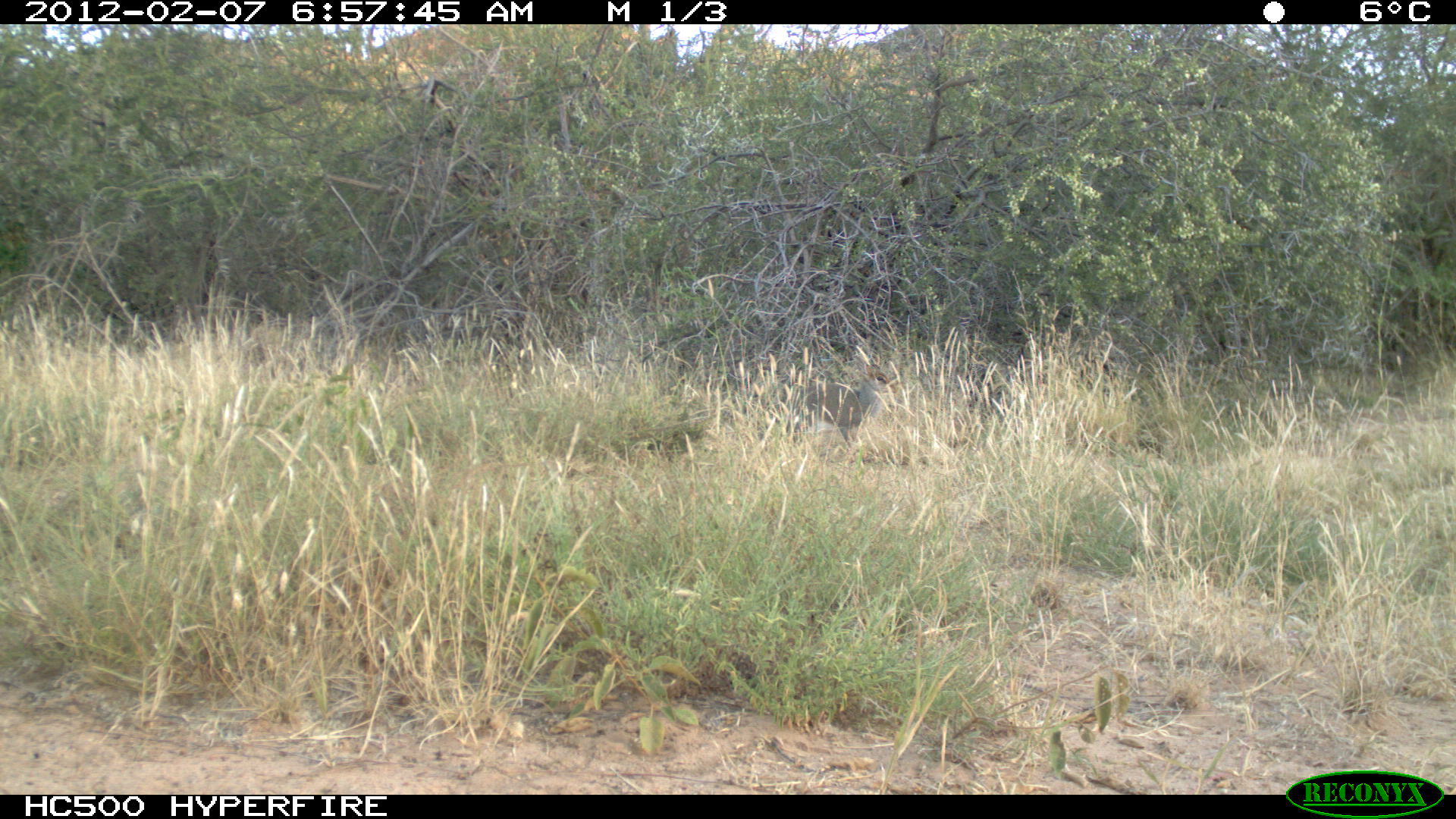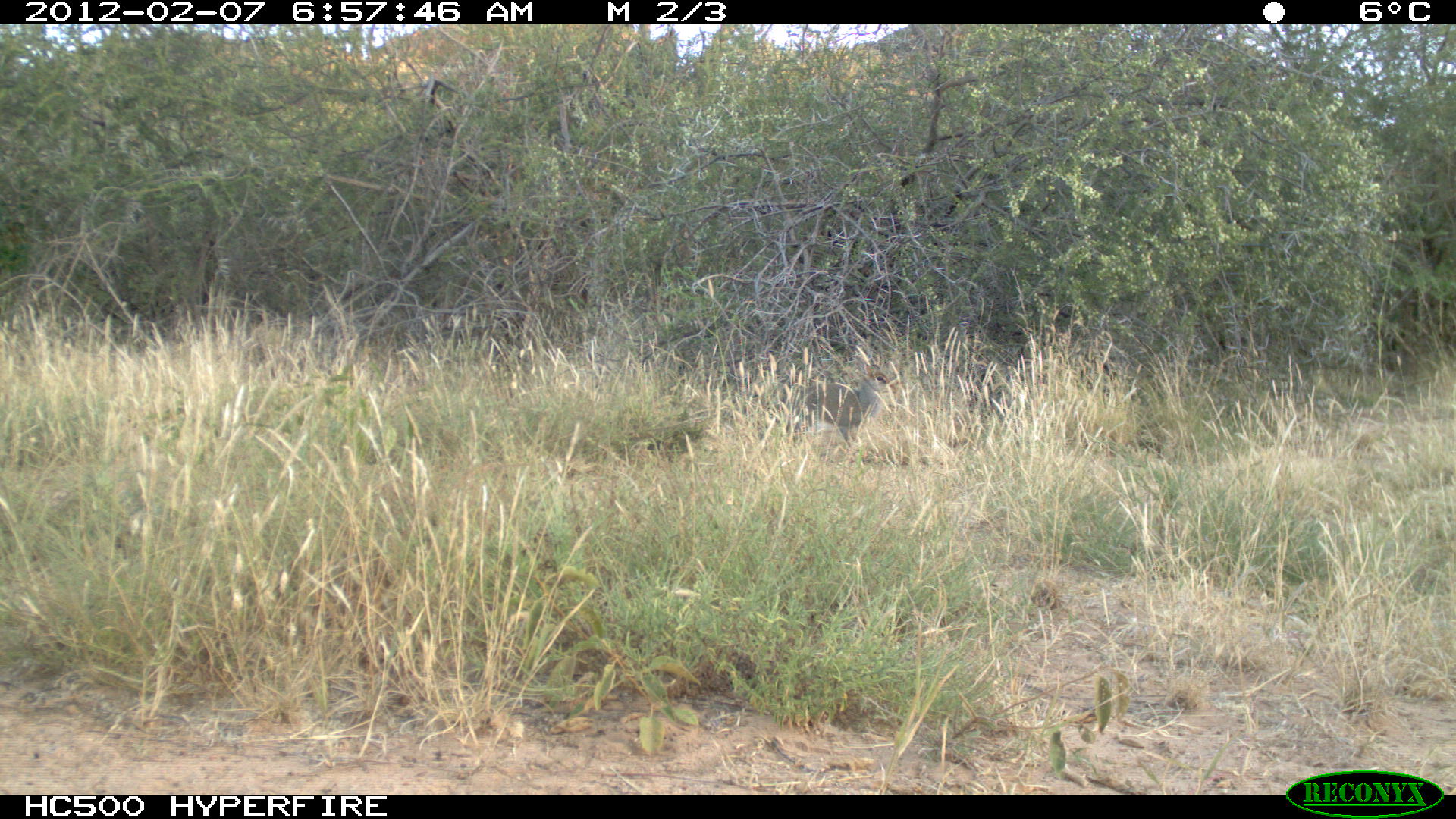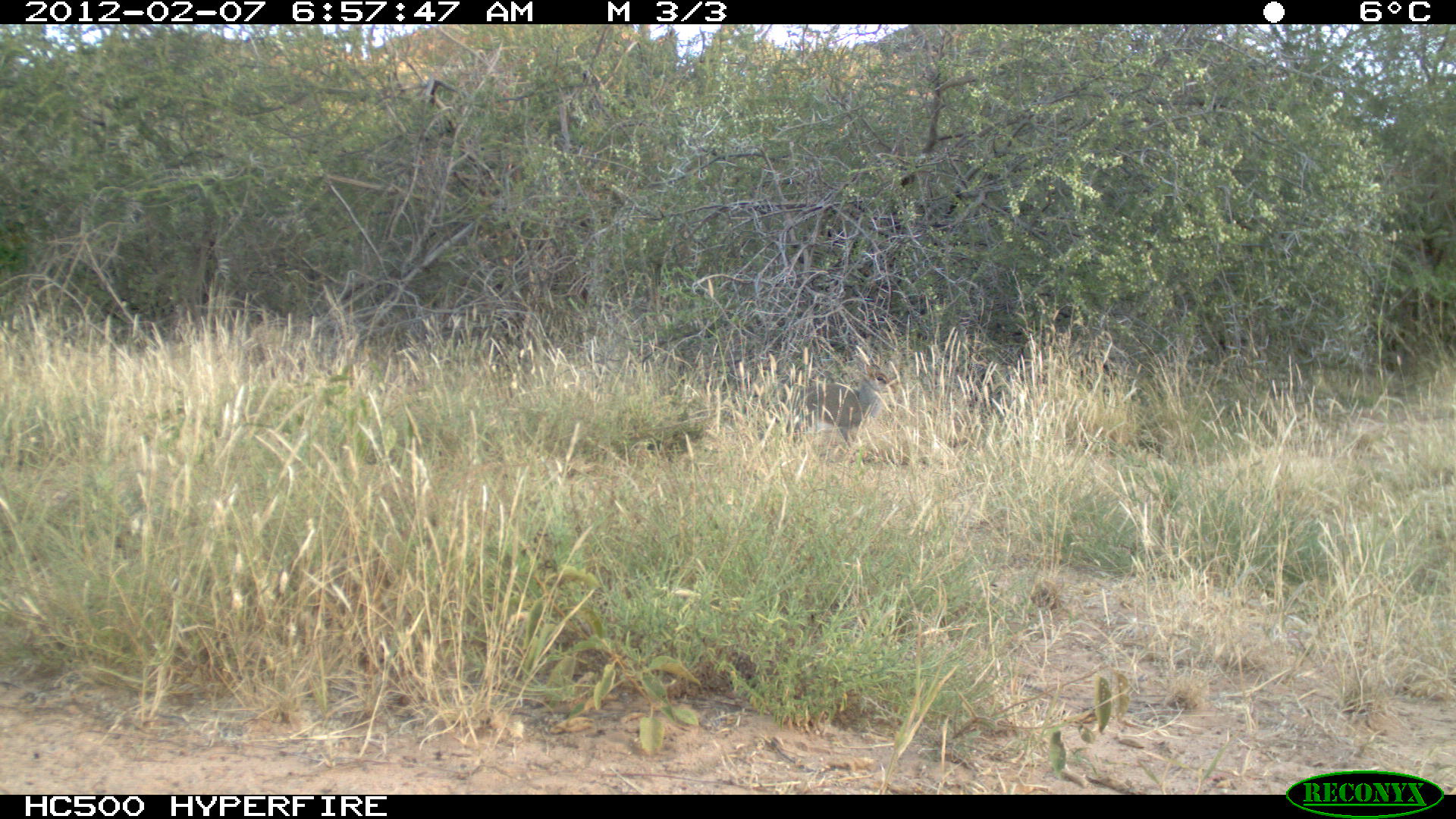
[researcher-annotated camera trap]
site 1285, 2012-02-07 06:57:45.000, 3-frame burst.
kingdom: Animalia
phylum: Chordata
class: Mammalia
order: Artiodactyla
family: Bovidae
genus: Madoqua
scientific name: Madoqua guentheri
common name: günther's dik-dik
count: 1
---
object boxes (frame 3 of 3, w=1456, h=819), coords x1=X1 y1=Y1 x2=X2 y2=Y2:
madoqua guentheri: x1=779 y1=351 x2=899 y2=459